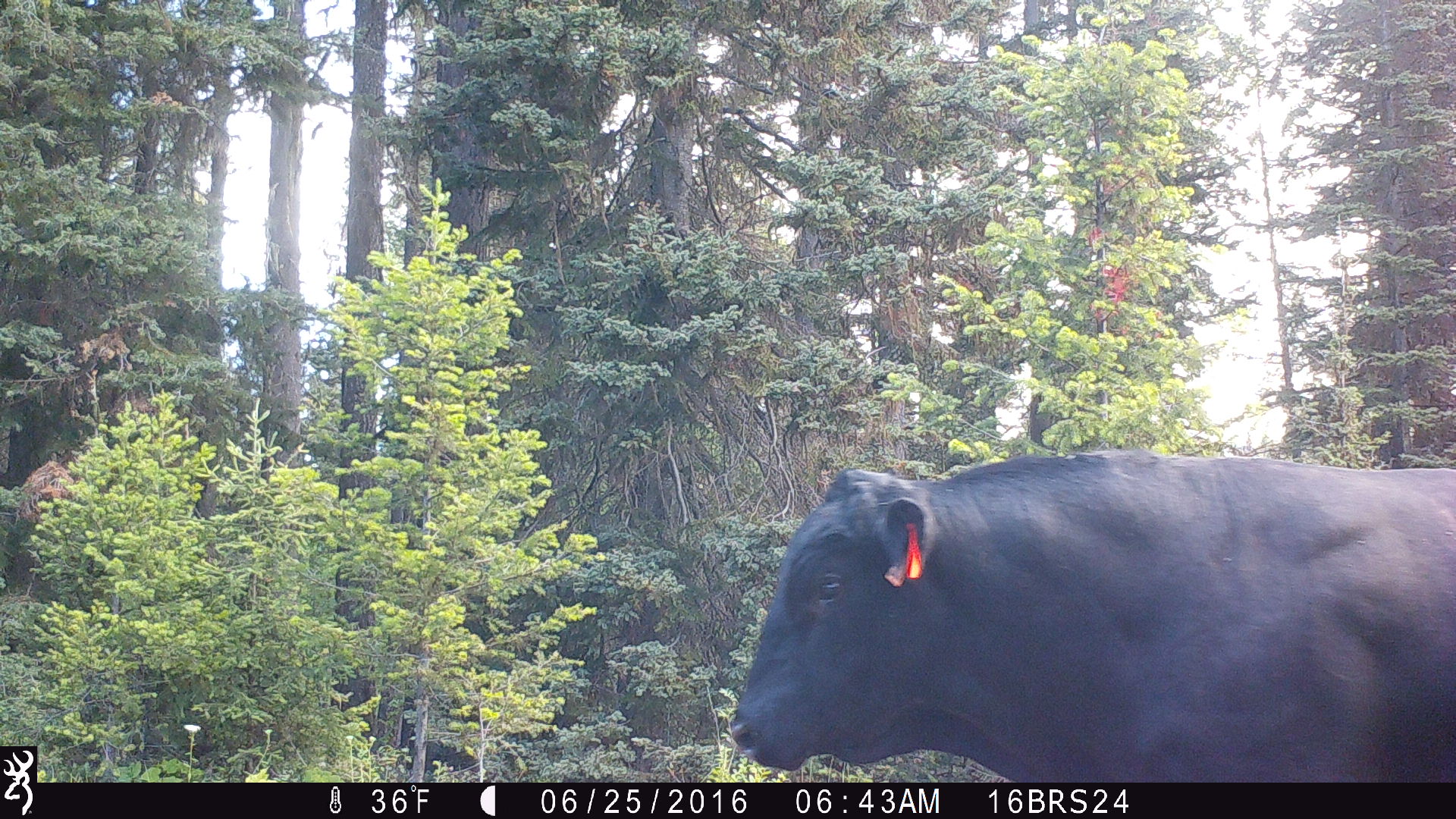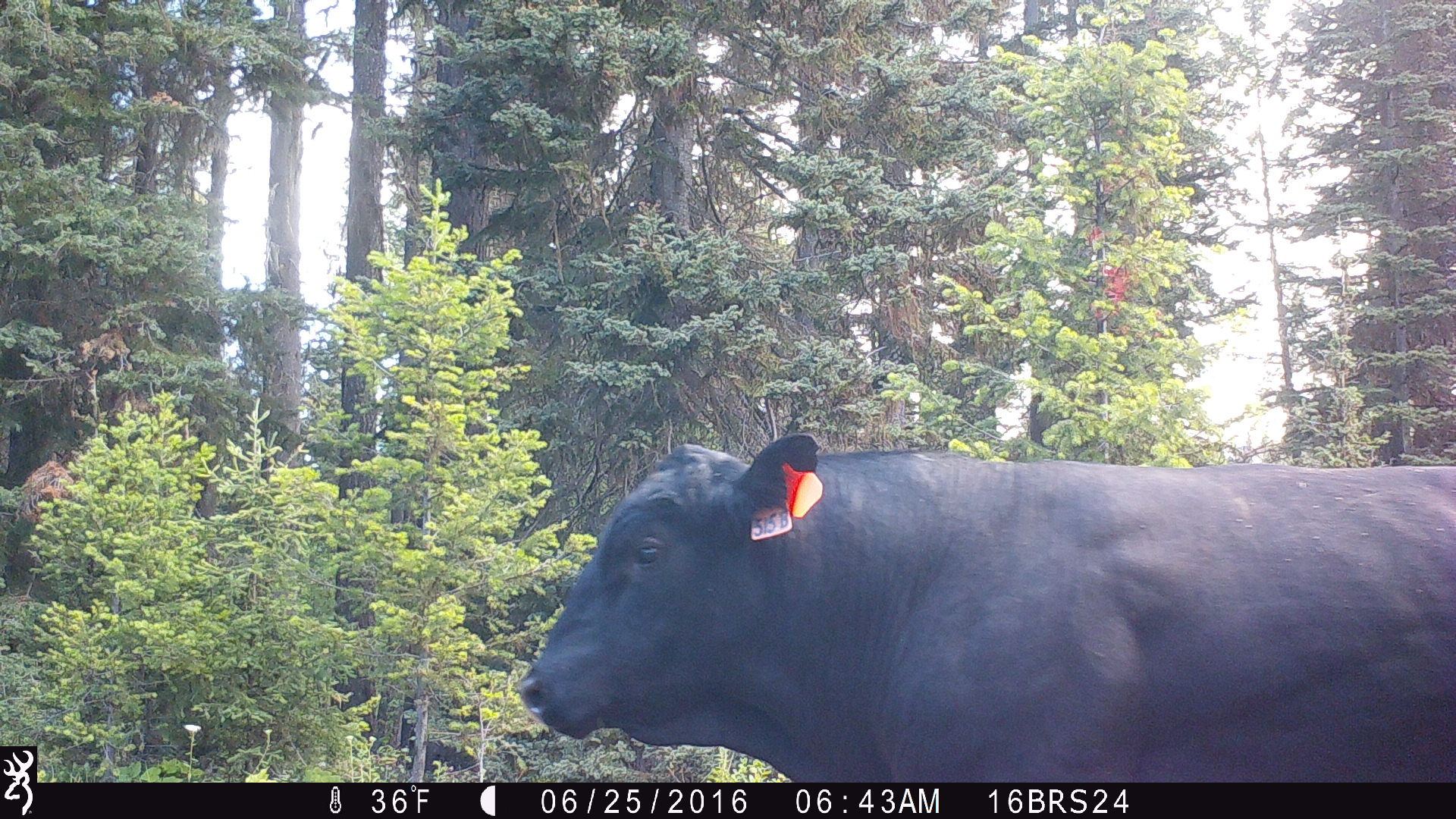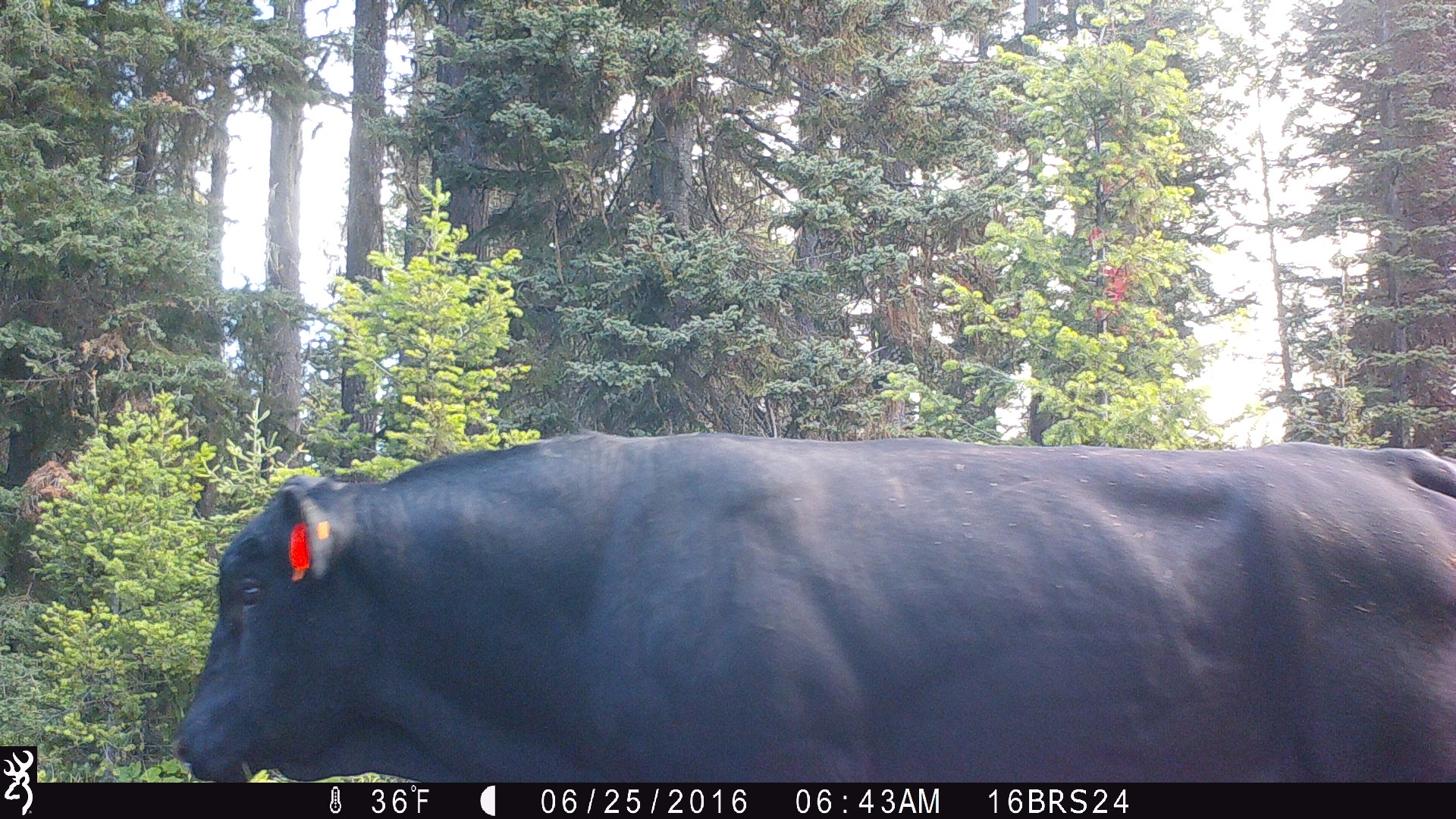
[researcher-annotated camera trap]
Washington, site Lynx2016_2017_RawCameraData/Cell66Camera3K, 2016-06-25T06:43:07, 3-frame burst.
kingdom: Animalia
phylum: Chordata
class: Mammalia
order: Artiodactyla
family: Bovidae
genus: Bos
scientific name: Bos taurus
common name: domestic cattle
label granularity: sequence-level